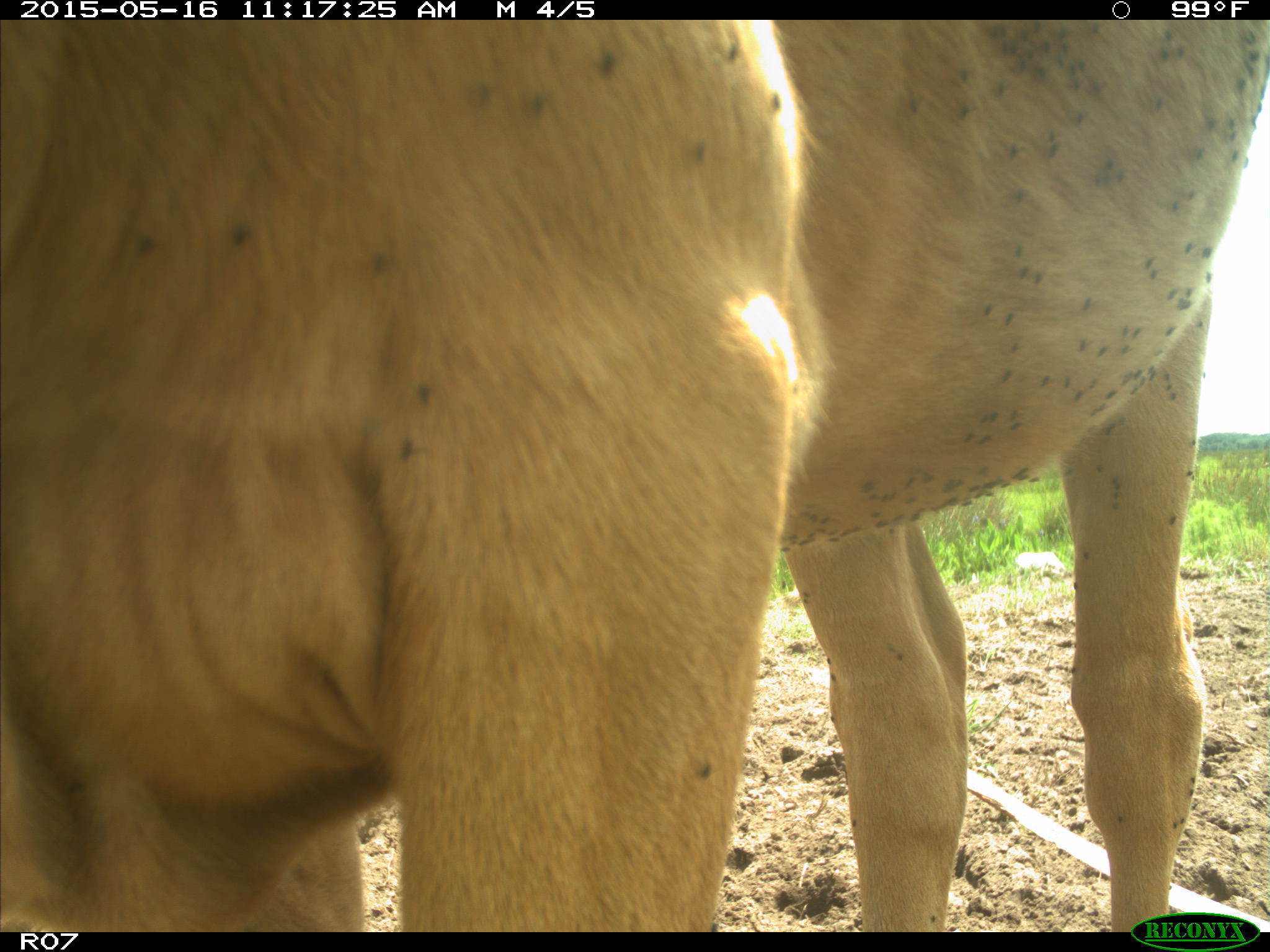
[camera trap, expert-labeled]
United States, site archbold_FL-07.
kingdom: Animalia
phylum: Chordata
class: Mammalia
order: Artiodactyla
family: Bovidae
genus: Bos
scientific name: Bos taurus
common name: domestic cow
Bos taurus (domestic cow).